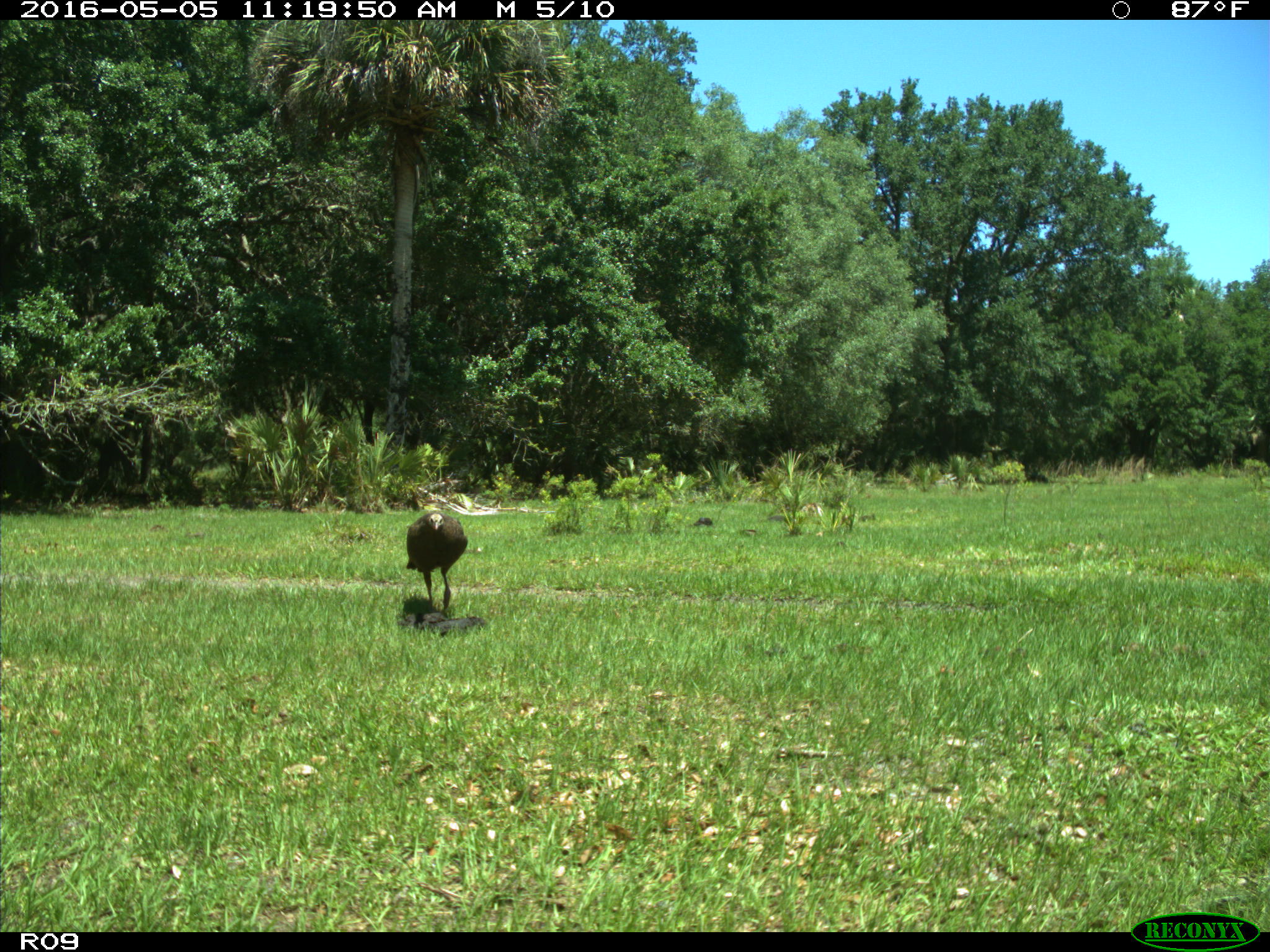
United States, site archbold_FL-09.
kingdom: Animalia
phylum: Chordata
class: Aves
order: Galliformes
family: Phasianidae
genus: Meleagris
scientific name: Meleagris gallopavo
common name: wild turkey